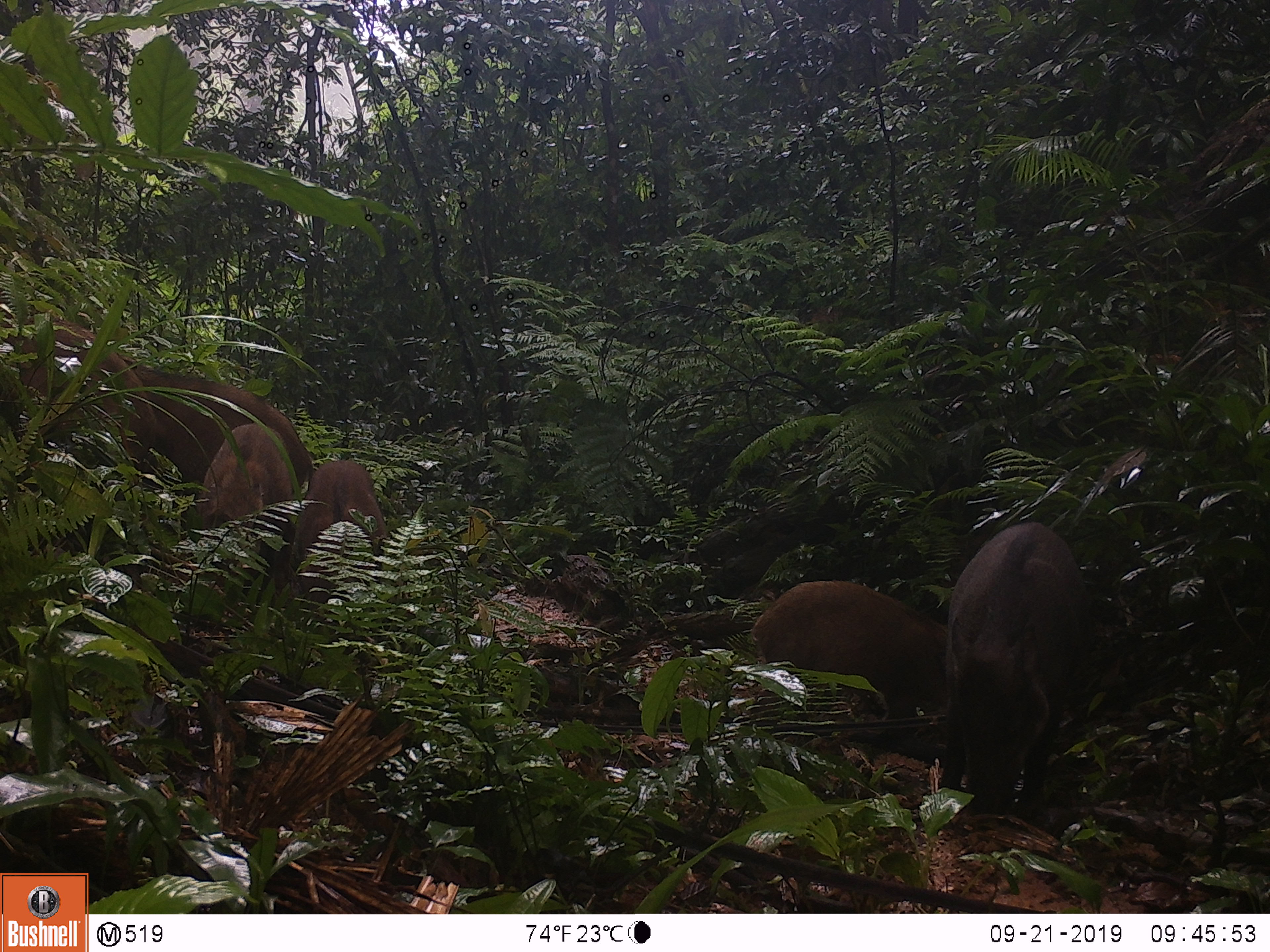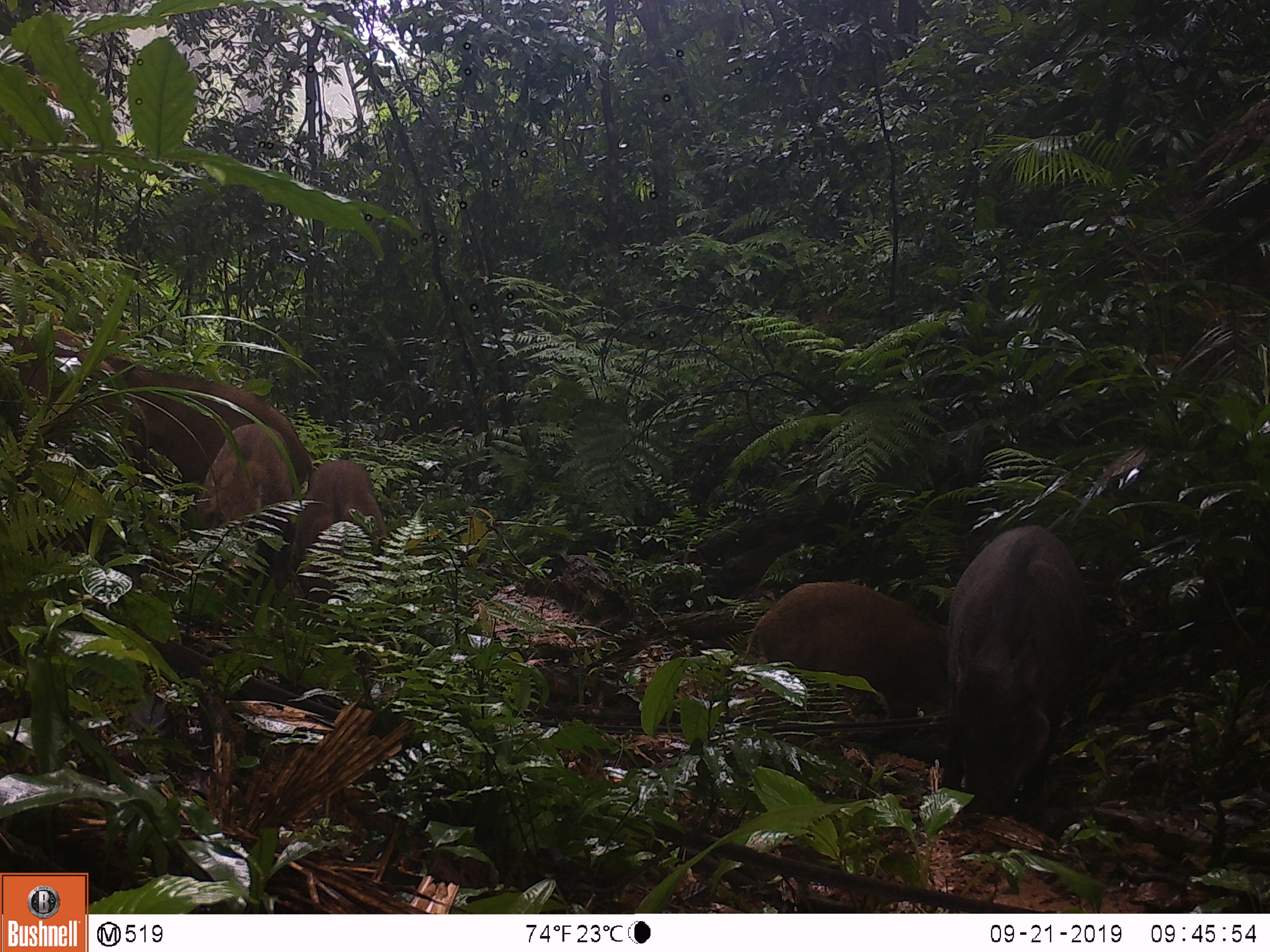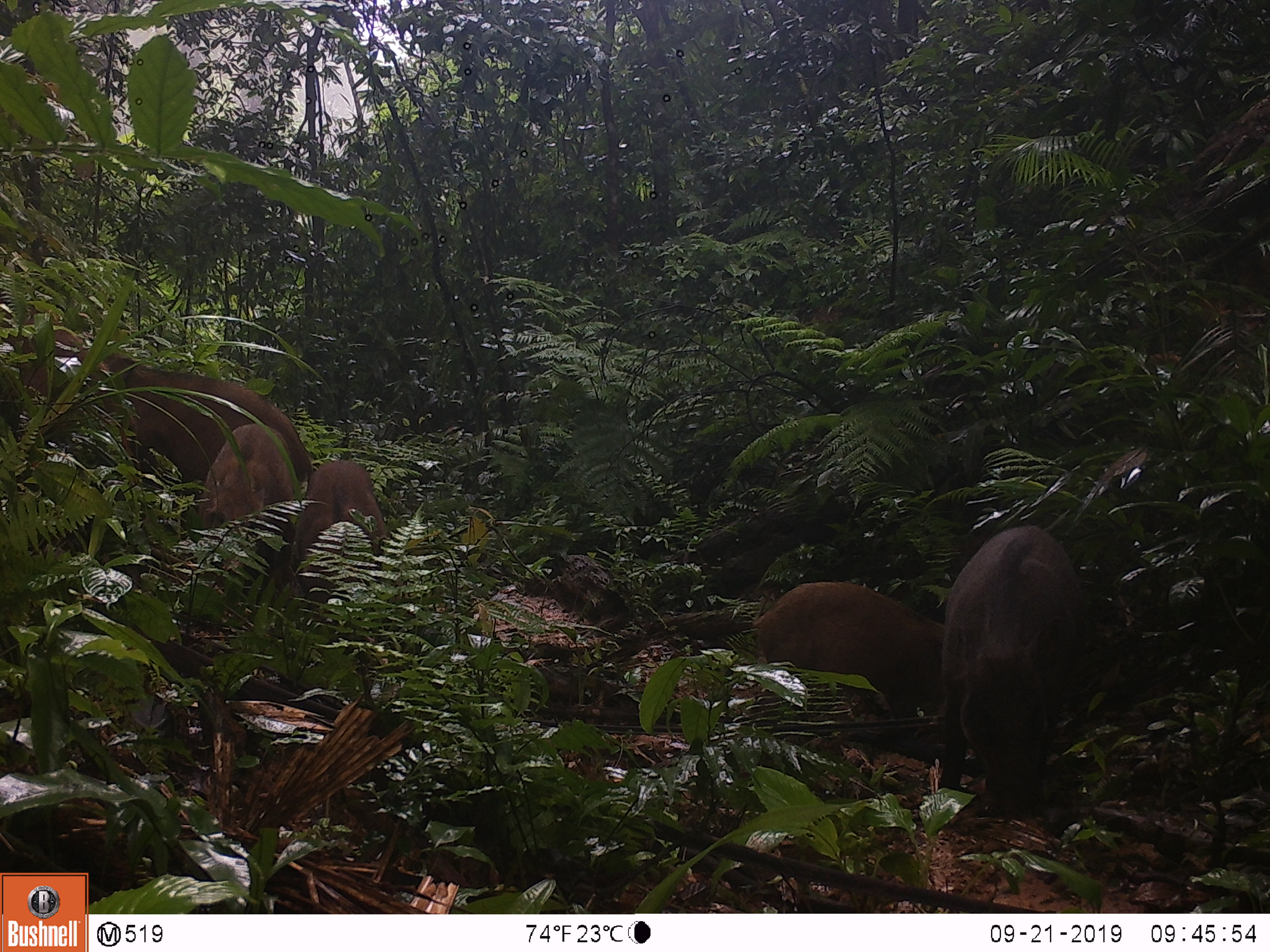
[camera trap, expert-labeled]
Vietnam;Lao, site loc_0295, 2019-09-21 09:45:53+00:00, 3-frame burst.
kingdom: Animalia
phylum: Chordata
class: Mammalia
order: Artiodactyla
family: Suidae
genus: Sus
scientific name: Sus scrofa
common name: eurasian wild pig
Eurasian wild pig (Sus scrofa). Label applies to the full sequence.